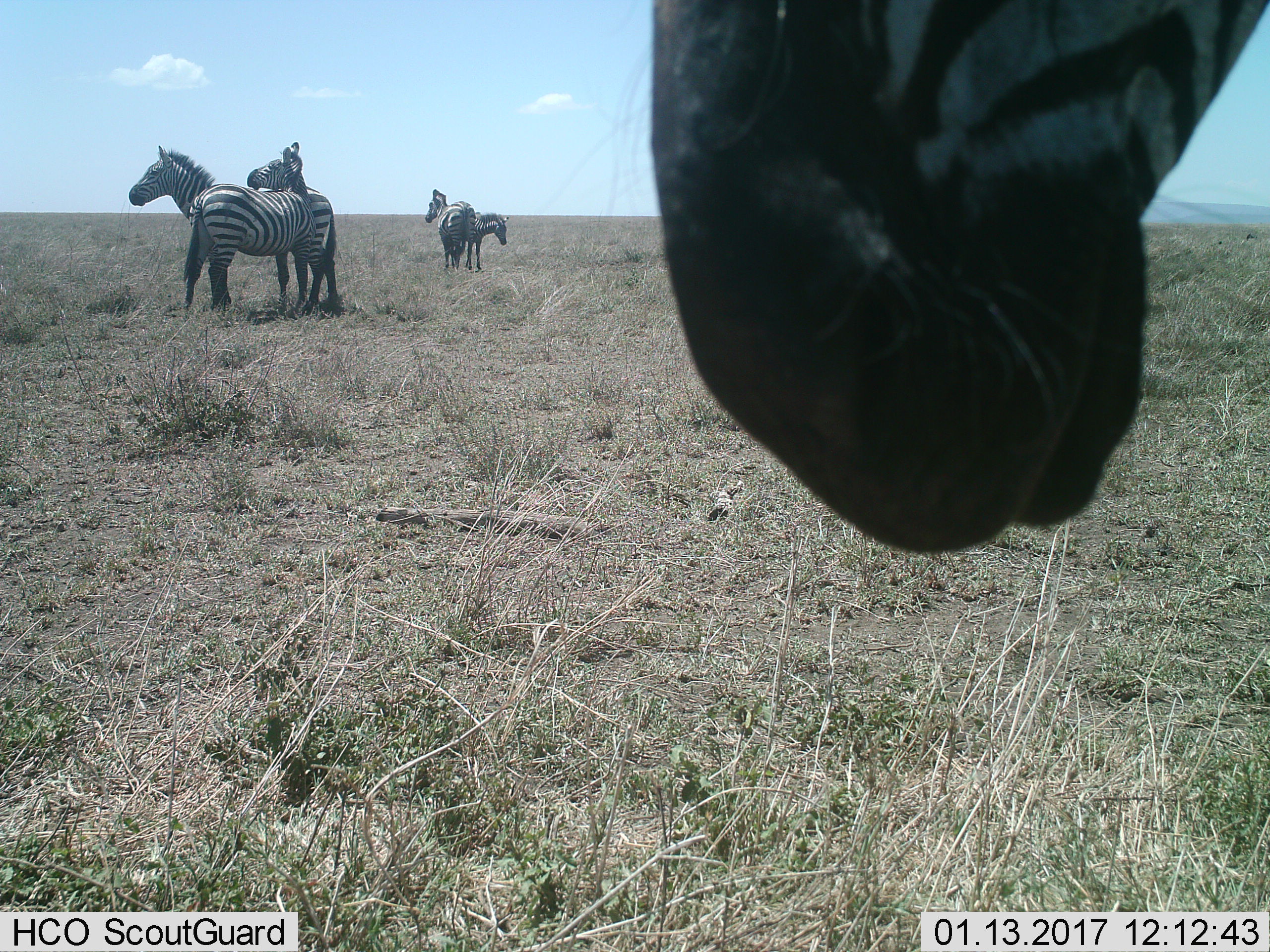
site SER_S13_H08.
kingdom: Animalia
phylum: Chordata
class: Mammalia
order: Perissodactyla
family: Equidae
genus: Equus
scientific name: Equus quagga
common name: plains zebra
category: zebraplains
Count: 5.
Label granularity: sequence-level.